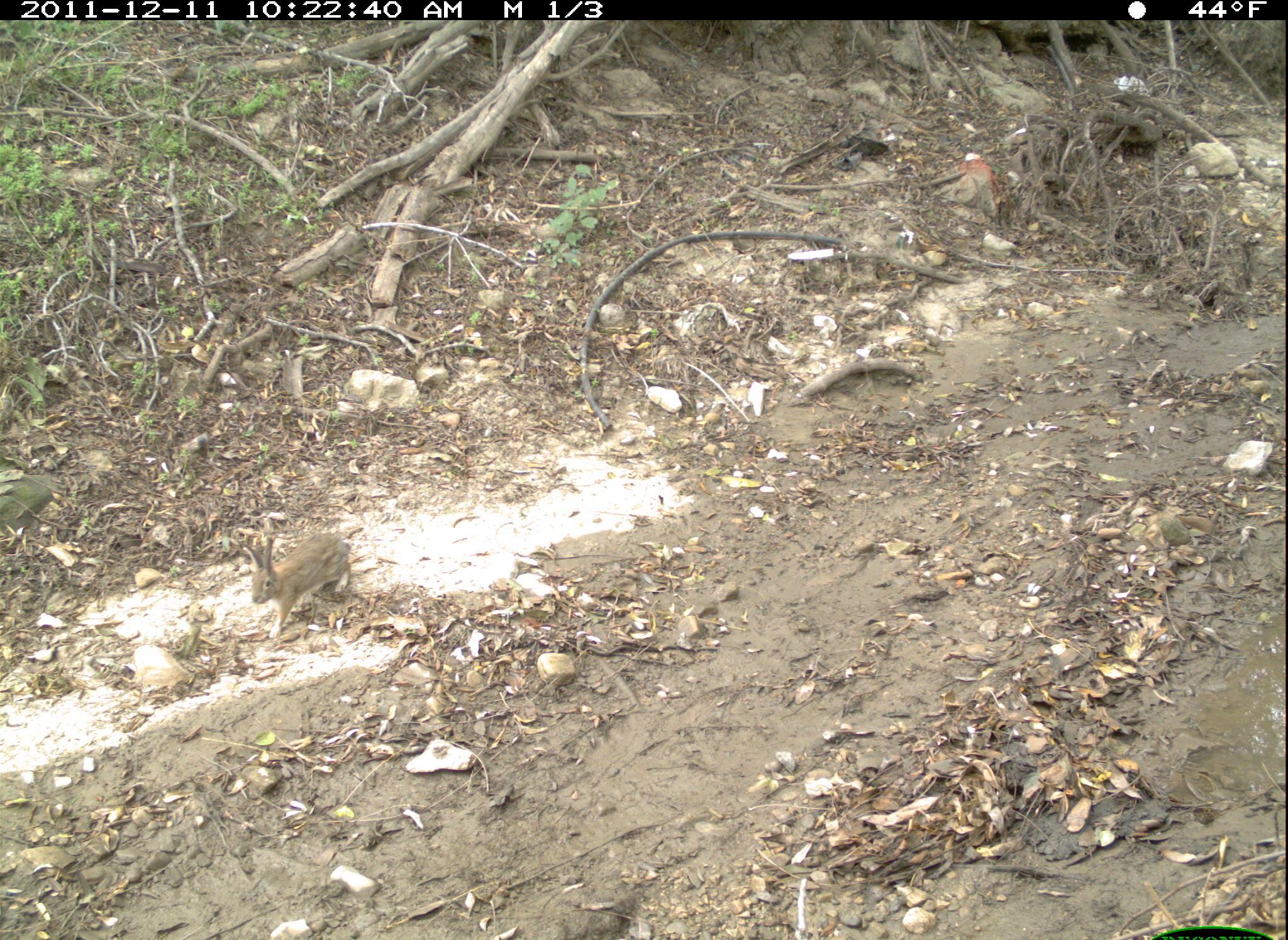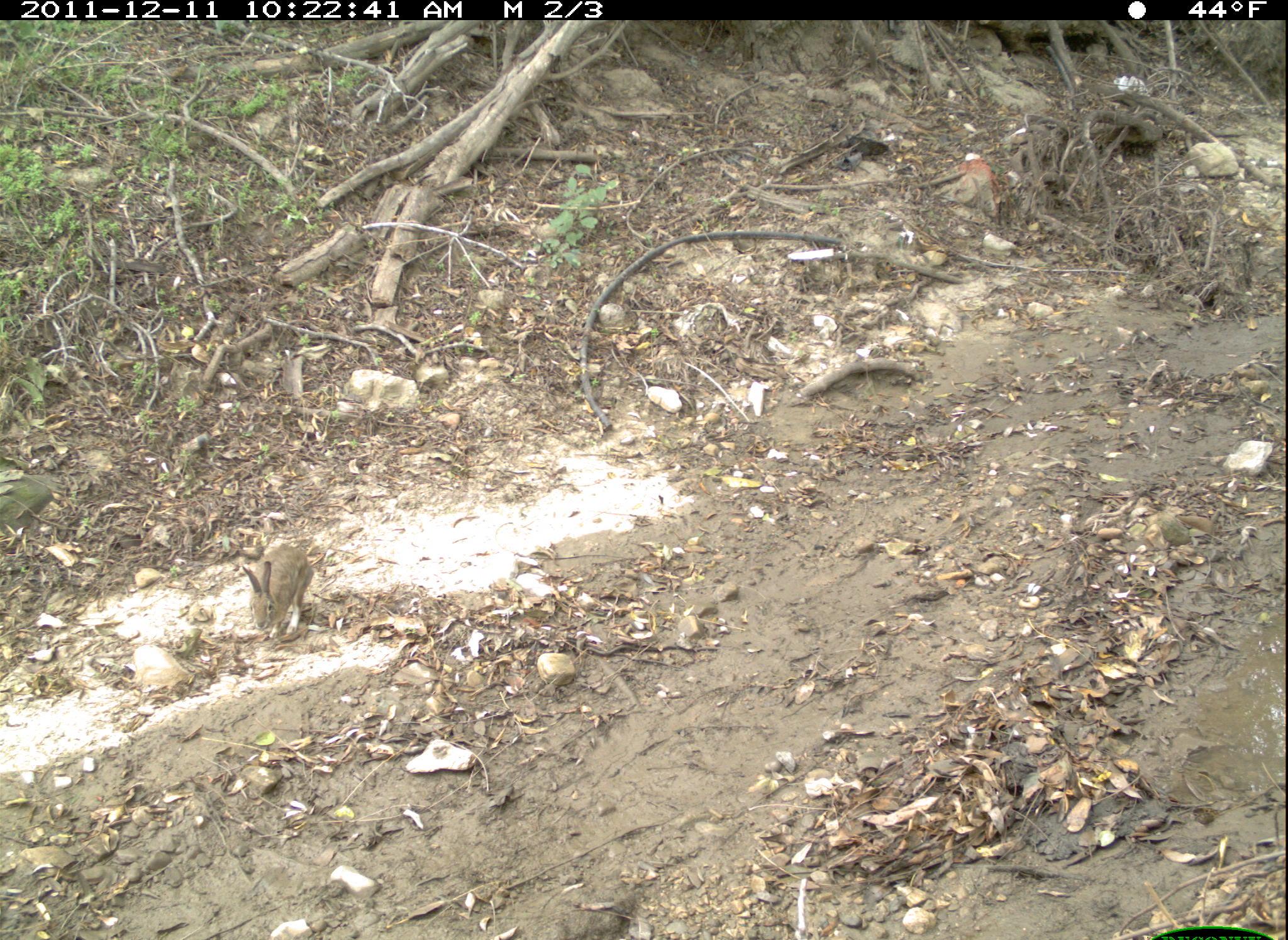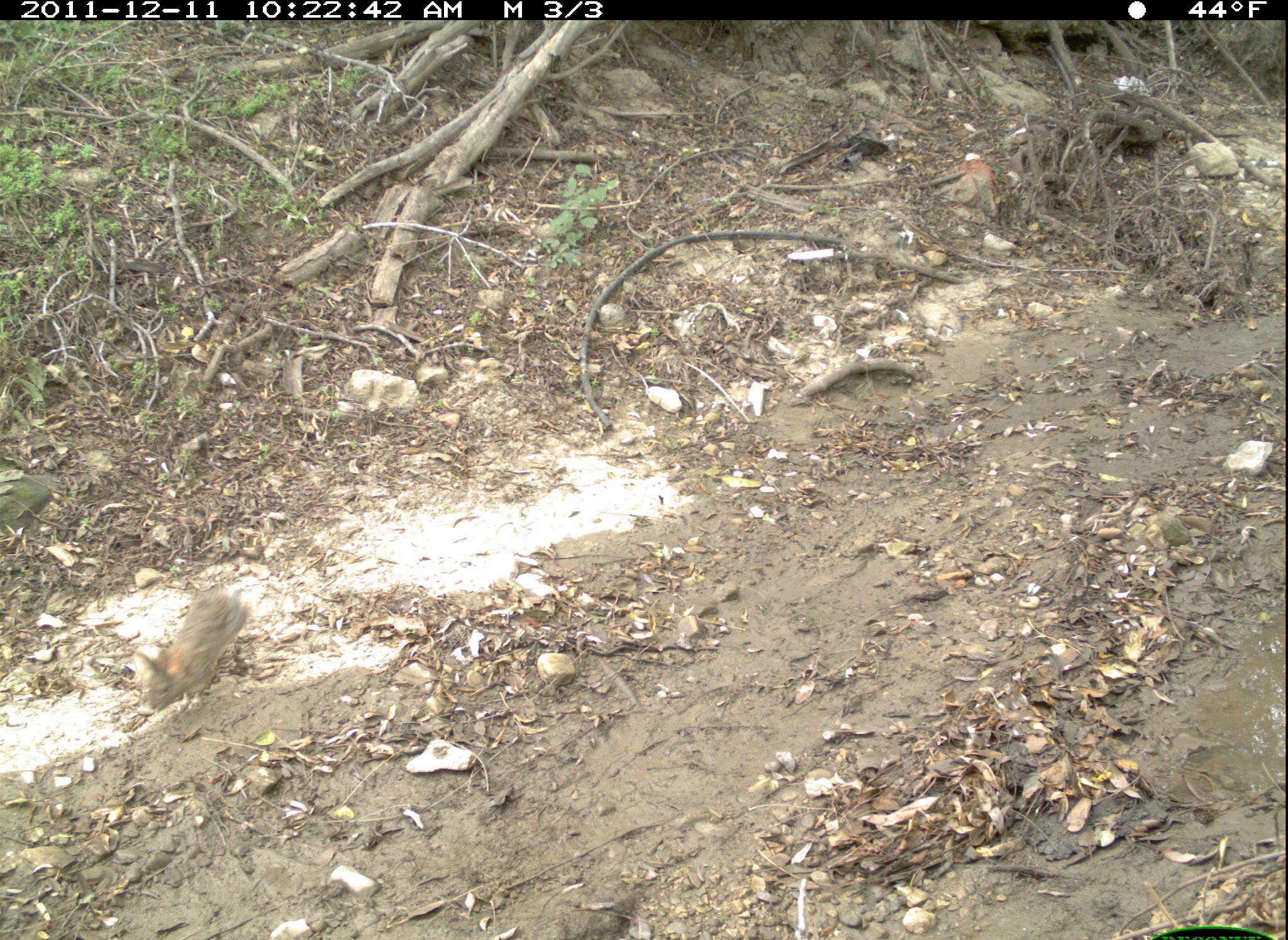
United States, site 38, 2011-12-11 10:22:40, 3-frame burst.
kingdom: Animalia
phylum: Chordata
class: Mammalia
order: Lagomorpha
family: Leporidae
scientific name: Leporidae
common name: rabbits and hares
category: rabbit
Rabbit (rabbits and hares) (Leporidae).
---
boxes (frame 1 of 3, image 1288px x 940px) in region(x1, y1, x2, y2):
rabbit: region(240, 517, 362, 648)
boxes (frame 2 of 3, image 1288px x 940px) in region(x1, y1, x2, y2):
rabbit: region(232, 509, 319, 659)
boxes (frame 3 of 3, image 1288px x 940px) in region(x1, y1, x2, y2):
rabbit: region(129, 570, 272, 718)